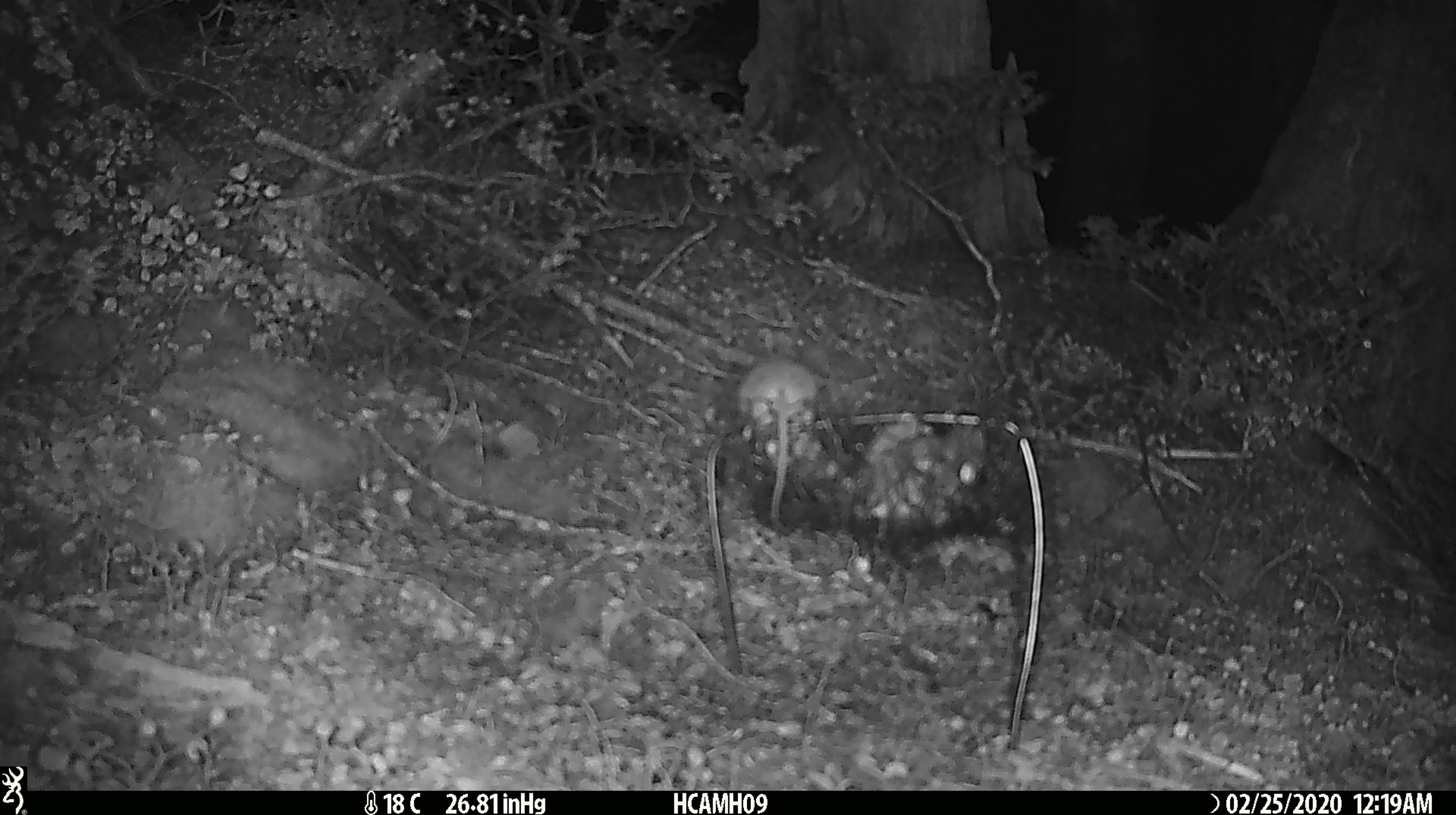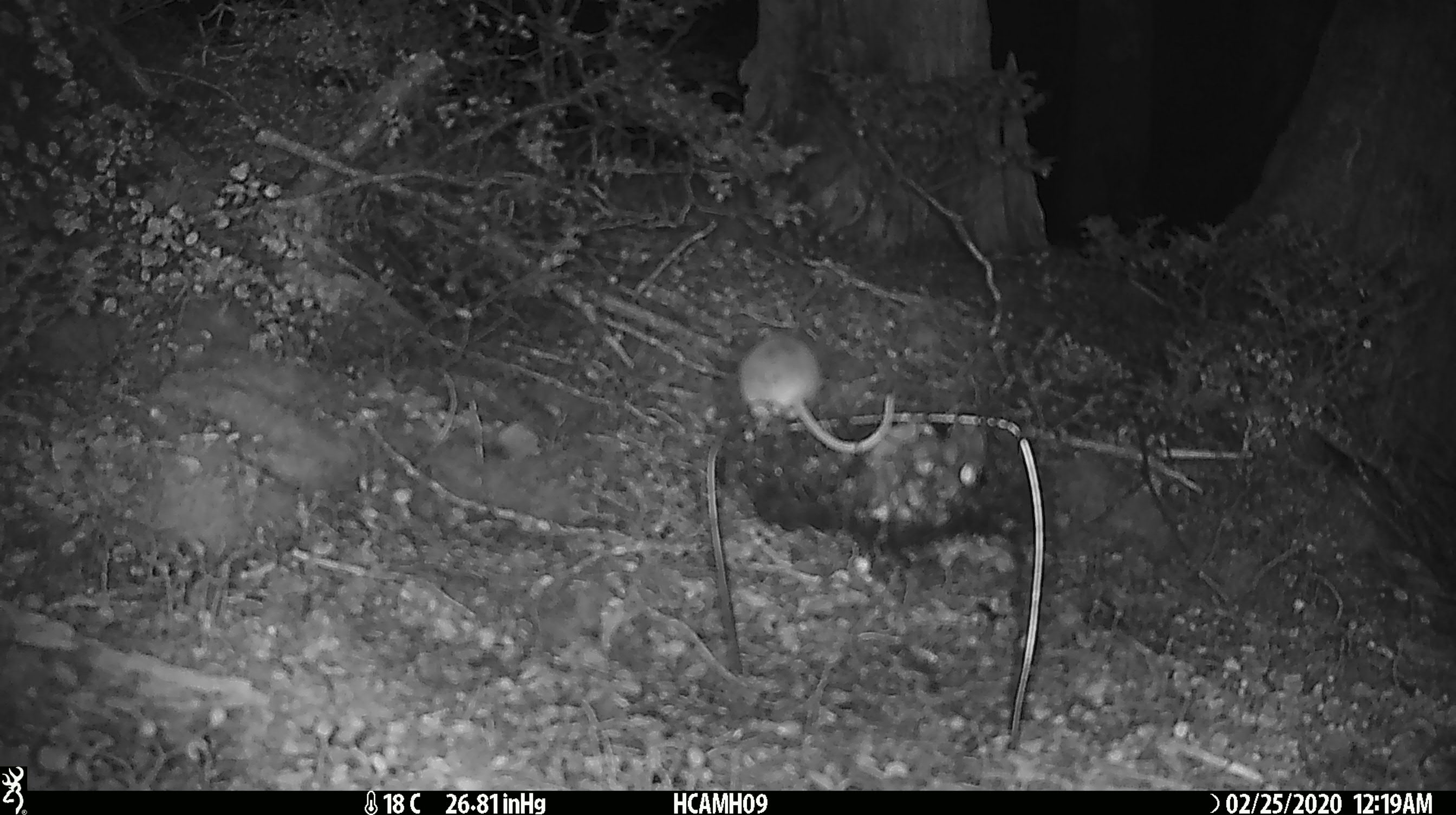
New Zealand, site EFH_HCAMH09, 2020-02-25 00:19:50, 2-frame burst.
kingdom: Animalia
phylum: Chordata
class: Mammalia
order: Rodentia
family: Muridae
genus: Mus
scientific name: Mus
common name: mouse